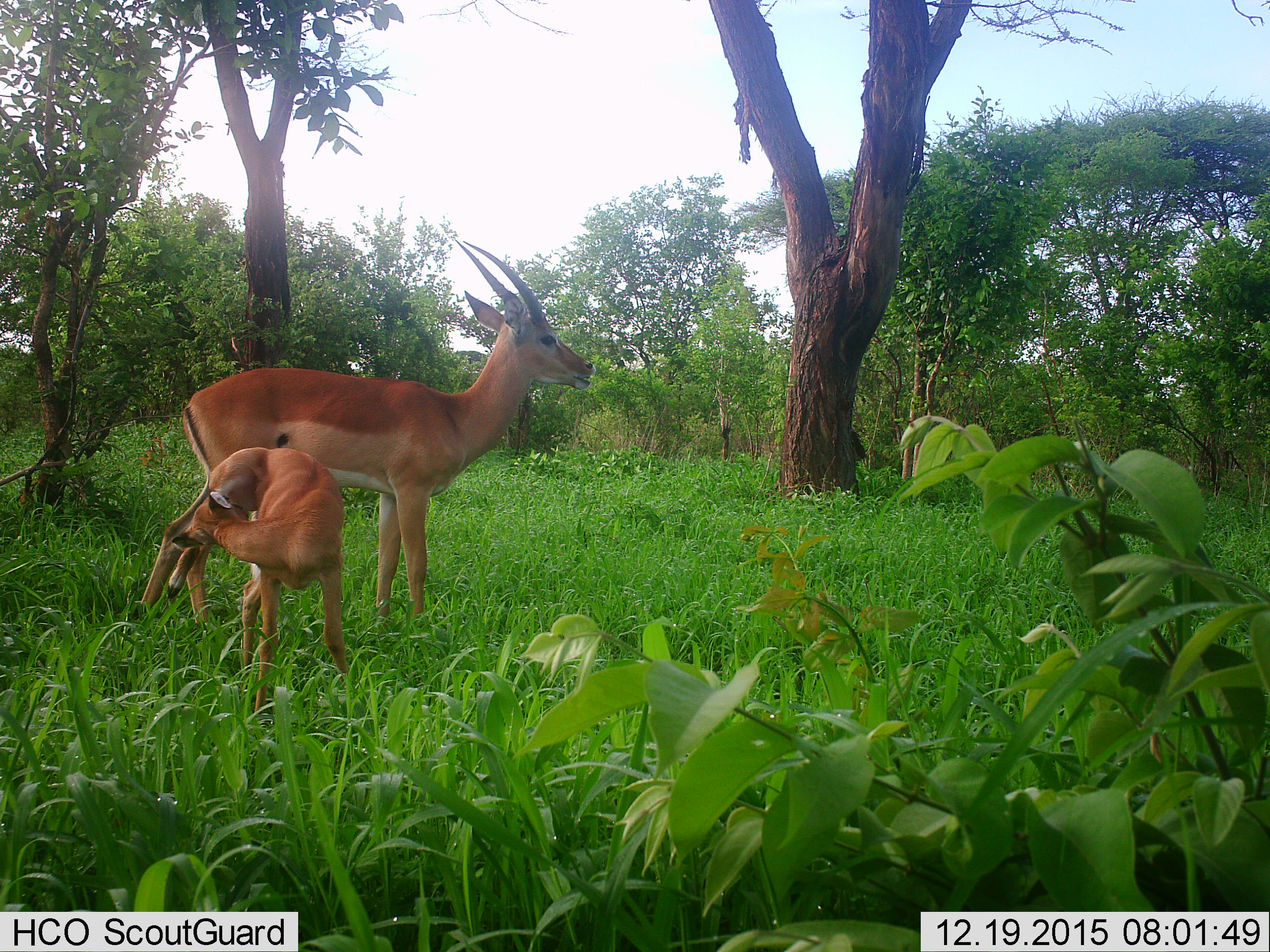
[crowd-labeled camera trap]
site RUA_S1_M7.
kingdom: Animalia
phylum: Chordata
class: Mammalia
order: Artiodactyla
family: Bovidae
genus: Aepyceros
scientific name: Aepyceros melampus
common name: impala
Impala (Aepyceros melampus), count 2. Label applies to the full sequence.